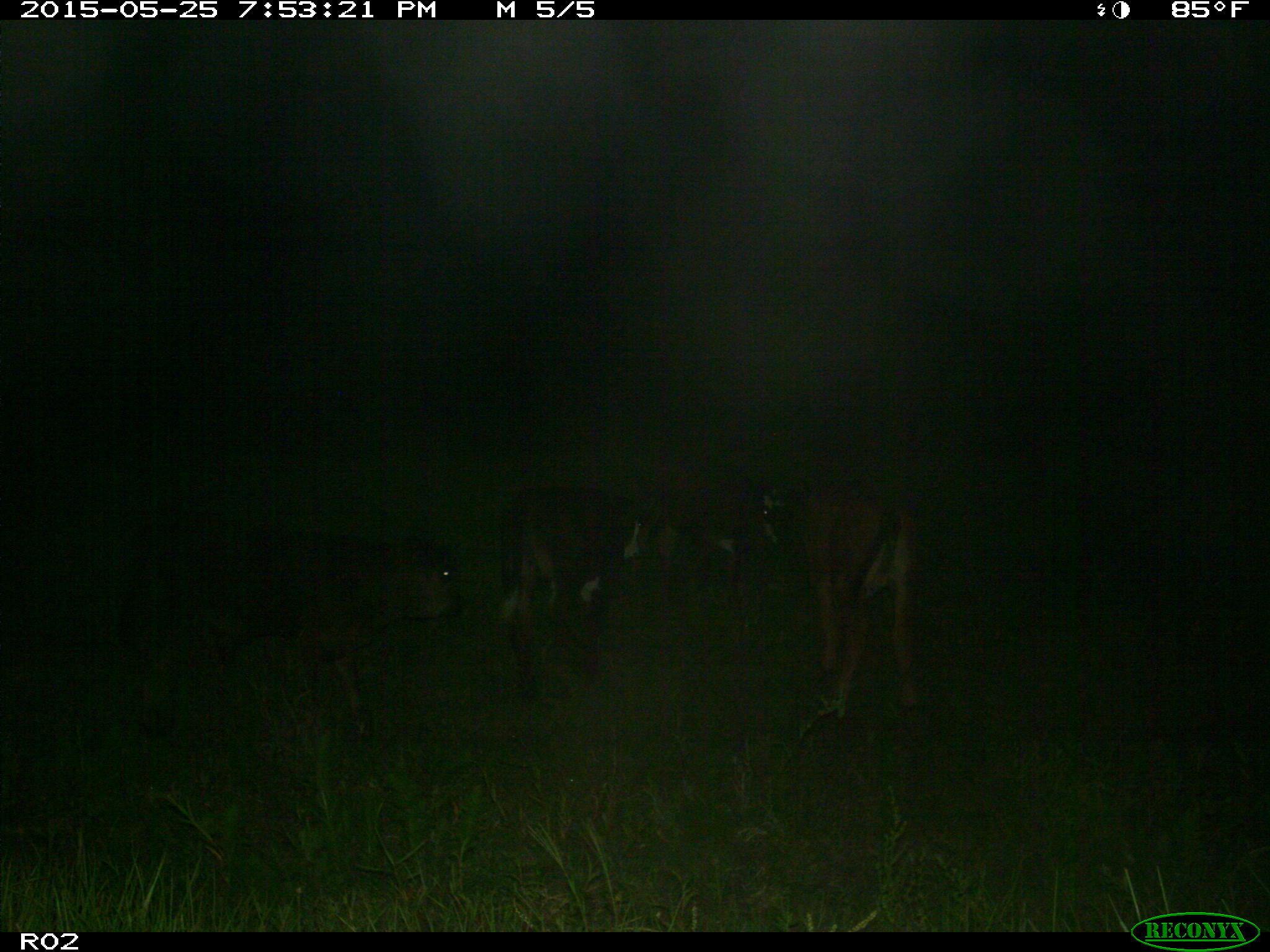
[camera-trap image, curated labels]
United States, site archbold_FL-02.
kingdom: Animalia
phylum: Chordata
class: Mammalia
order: Artiodactyla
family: Bovidae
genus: Bos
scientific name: Bos taurus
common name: domestic cow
Bos taurus (domestic cow).